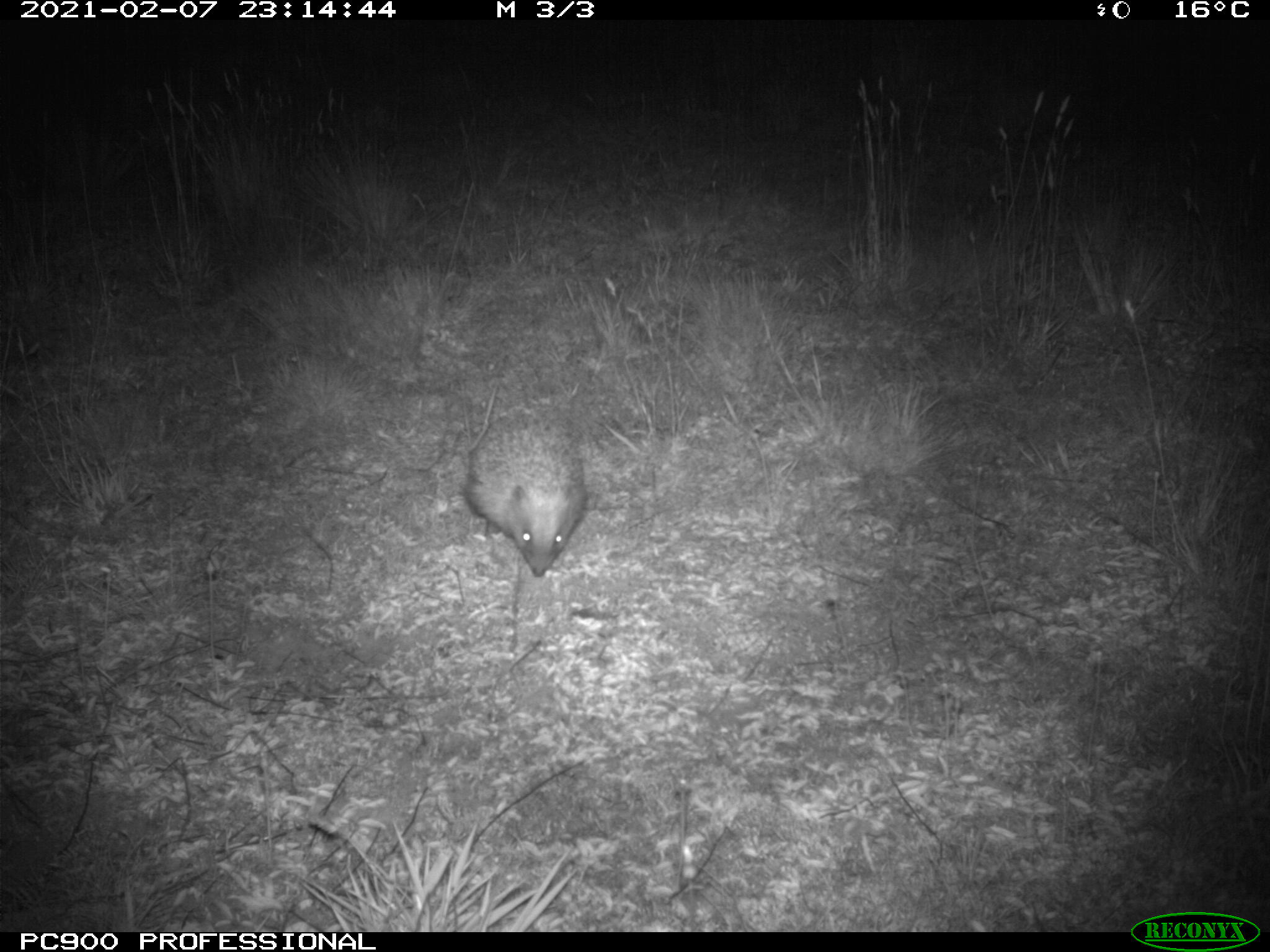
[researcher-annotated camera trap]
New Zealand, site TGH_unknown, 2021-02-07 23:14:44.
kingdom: Animalia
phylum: Chordata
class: Mammalia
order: Eulipotyphla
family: Erinaceidae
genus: Erinaceus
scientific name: Erinaceus europaeus europaeus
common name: european hedgehog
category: hedgehog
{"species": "hedgehog (european hedgehog) (Erinaceus europaeus europaeus)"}